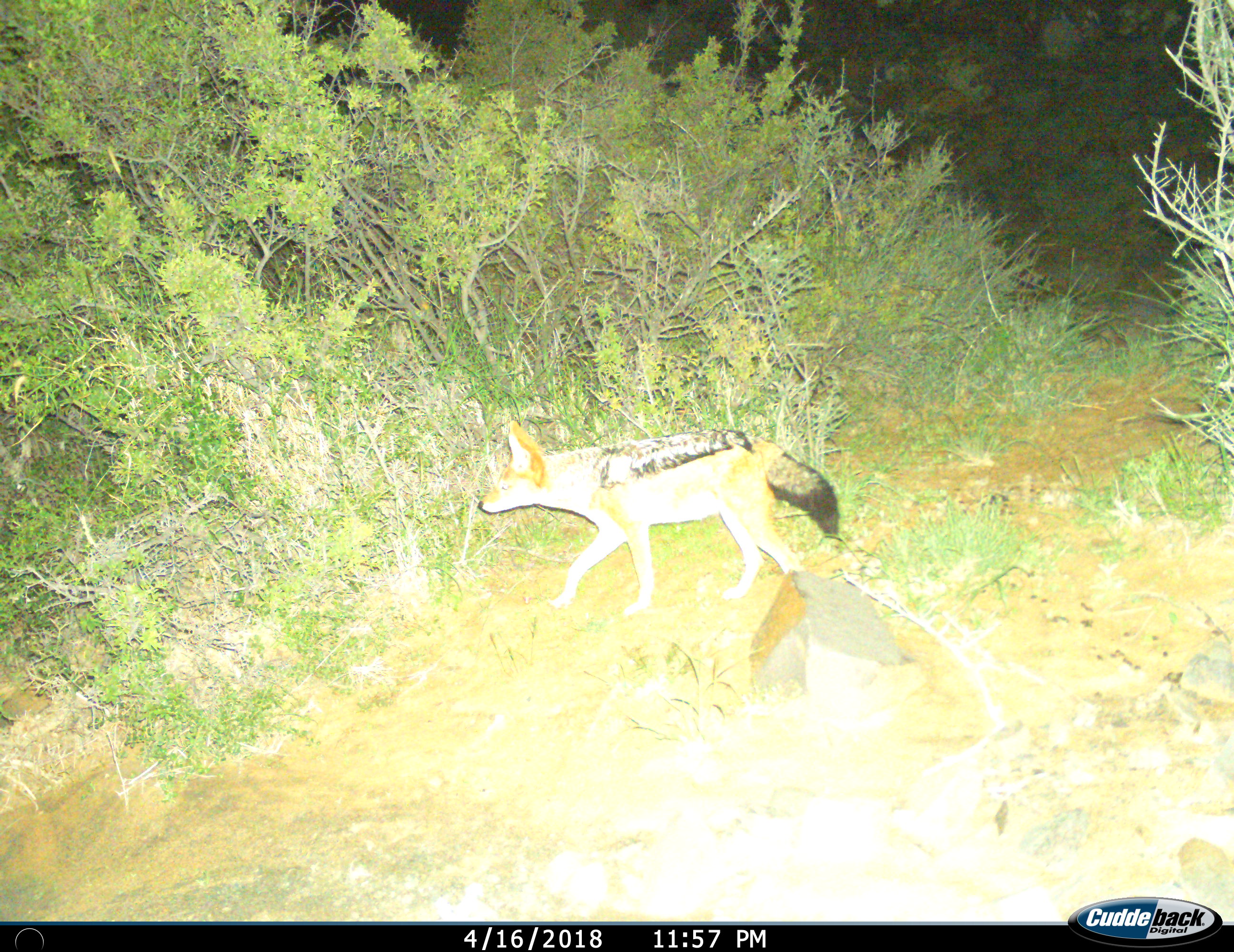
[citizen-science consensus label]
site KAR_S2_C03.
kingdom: Animalia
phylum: Chordata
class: Mammalia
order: Carnivora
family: Canidae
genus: Lupulella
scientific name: Lupulella mesomelas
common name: black-backed jackal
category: jackalblackbacked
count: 1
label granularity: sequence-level